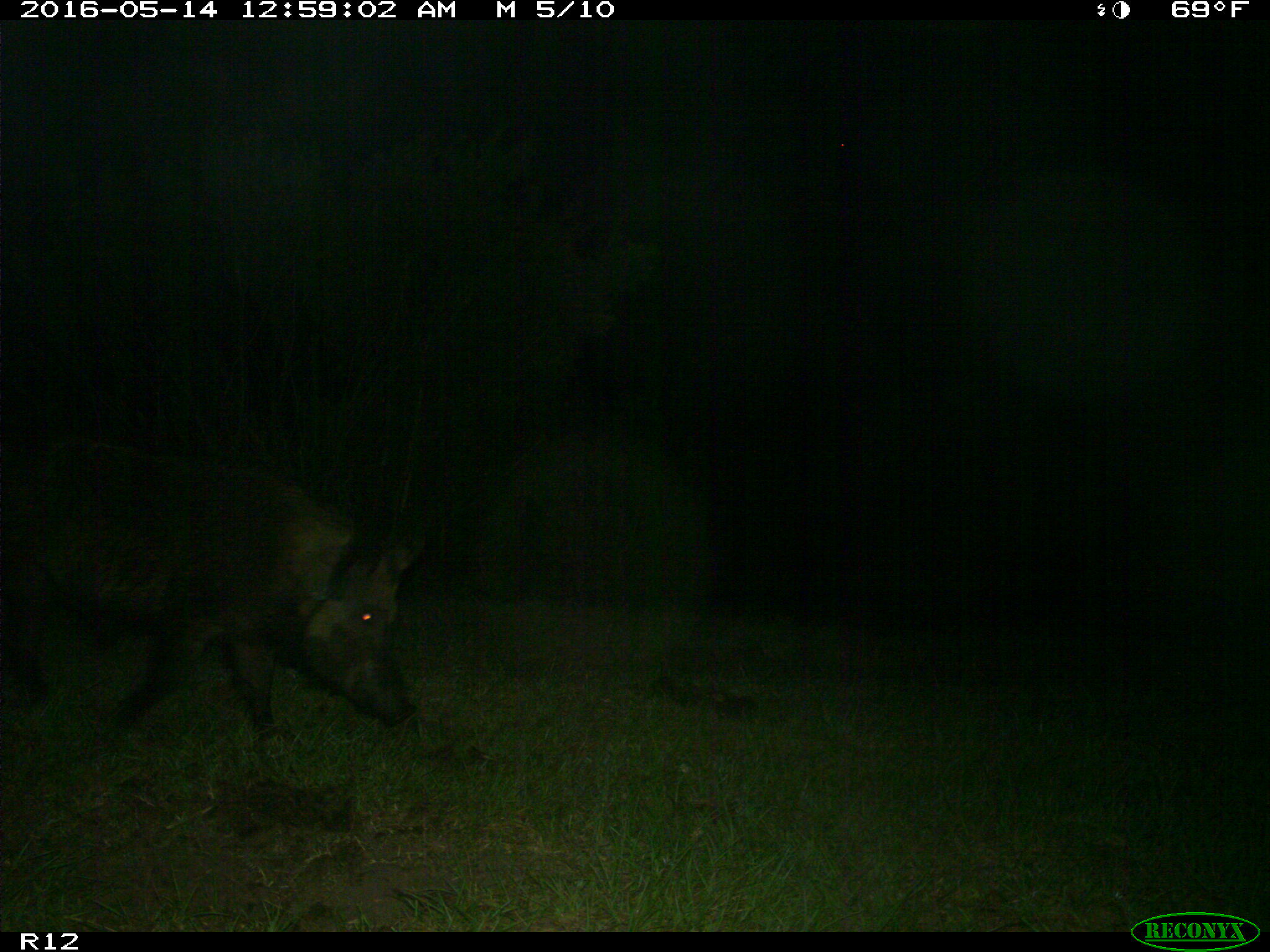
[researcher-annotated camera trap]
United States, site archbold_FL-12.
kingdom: Animalia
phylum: Chordata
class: Mammalia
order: Artiodactyla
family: Suidae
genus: Sus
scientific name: Sus scrofa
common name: wild boar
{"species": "Sus scrofa (wild boar)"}